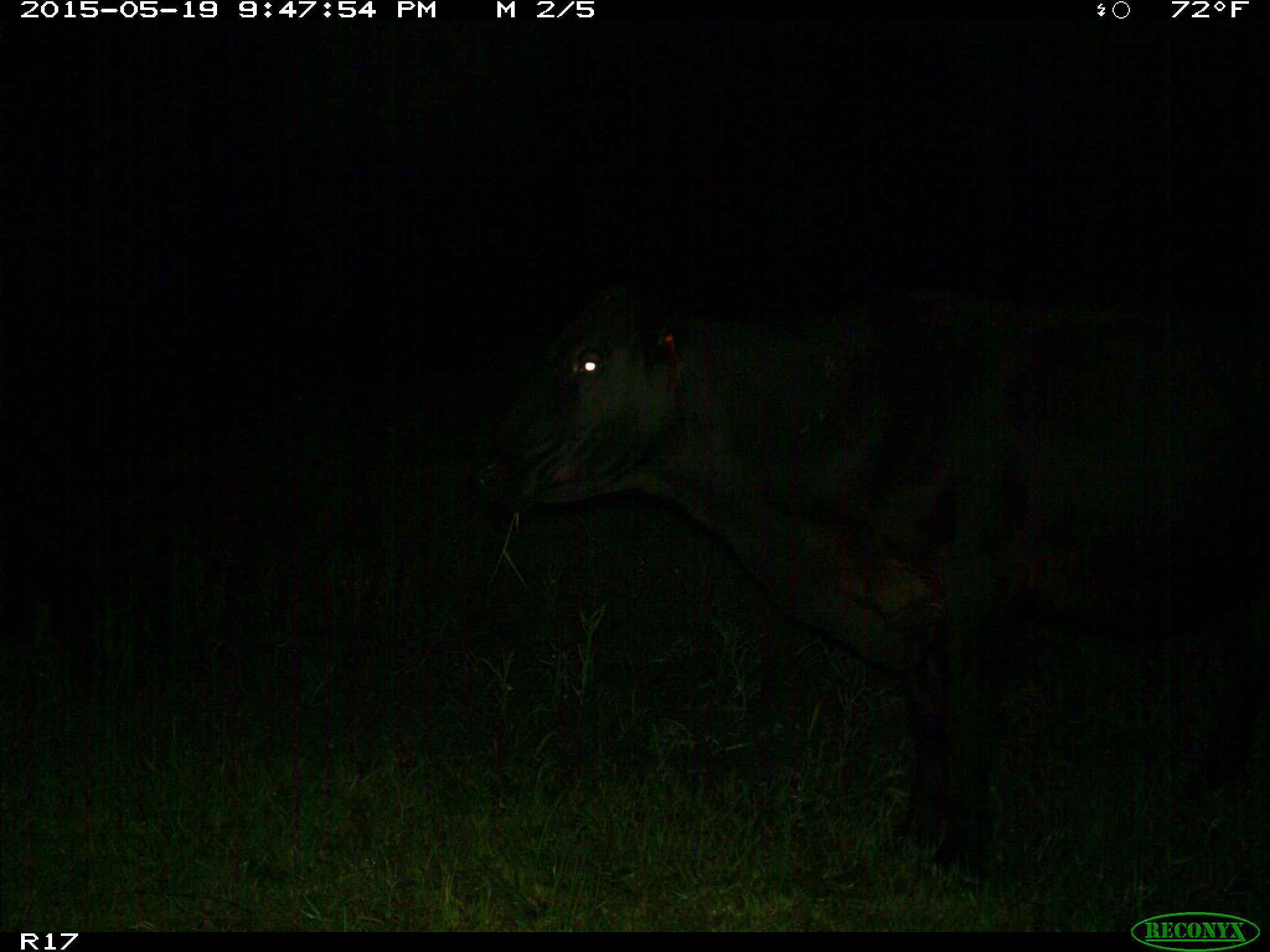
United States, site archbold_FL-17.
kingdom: Animalia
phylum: Chordata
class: Mammalia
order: Artiodactyla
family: Bovidae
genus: Bos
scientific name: Bos taurus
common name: domestic cow